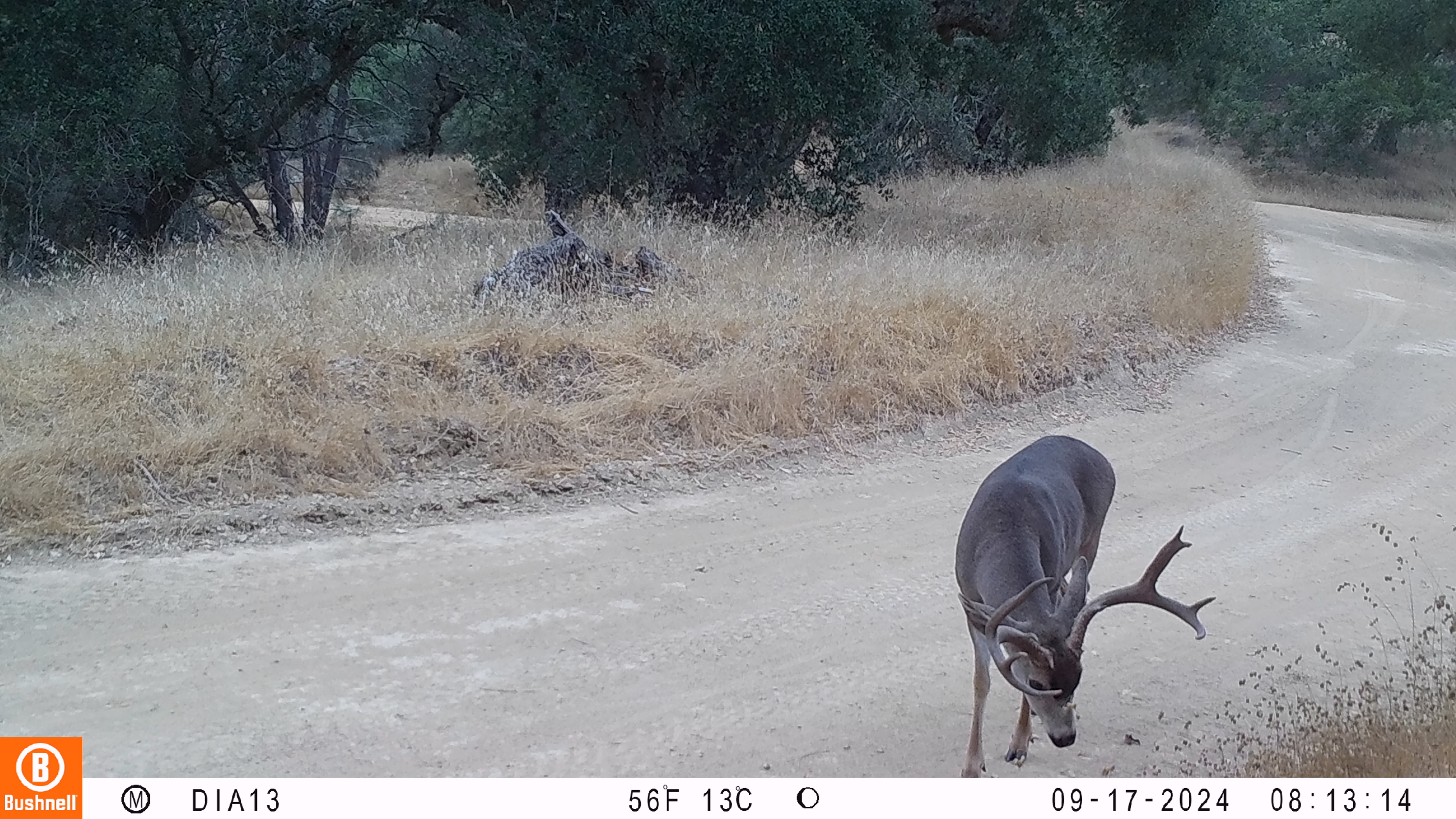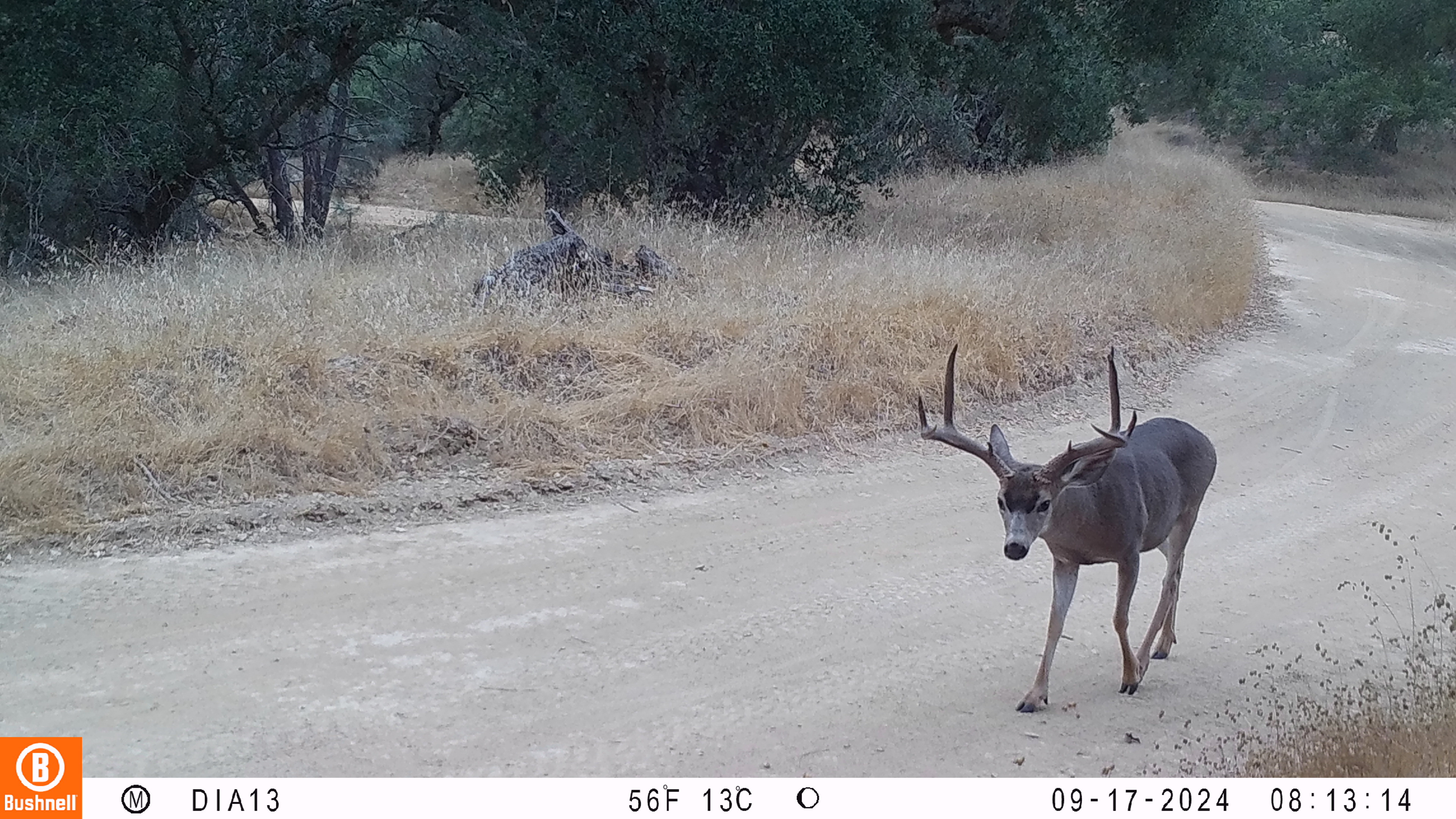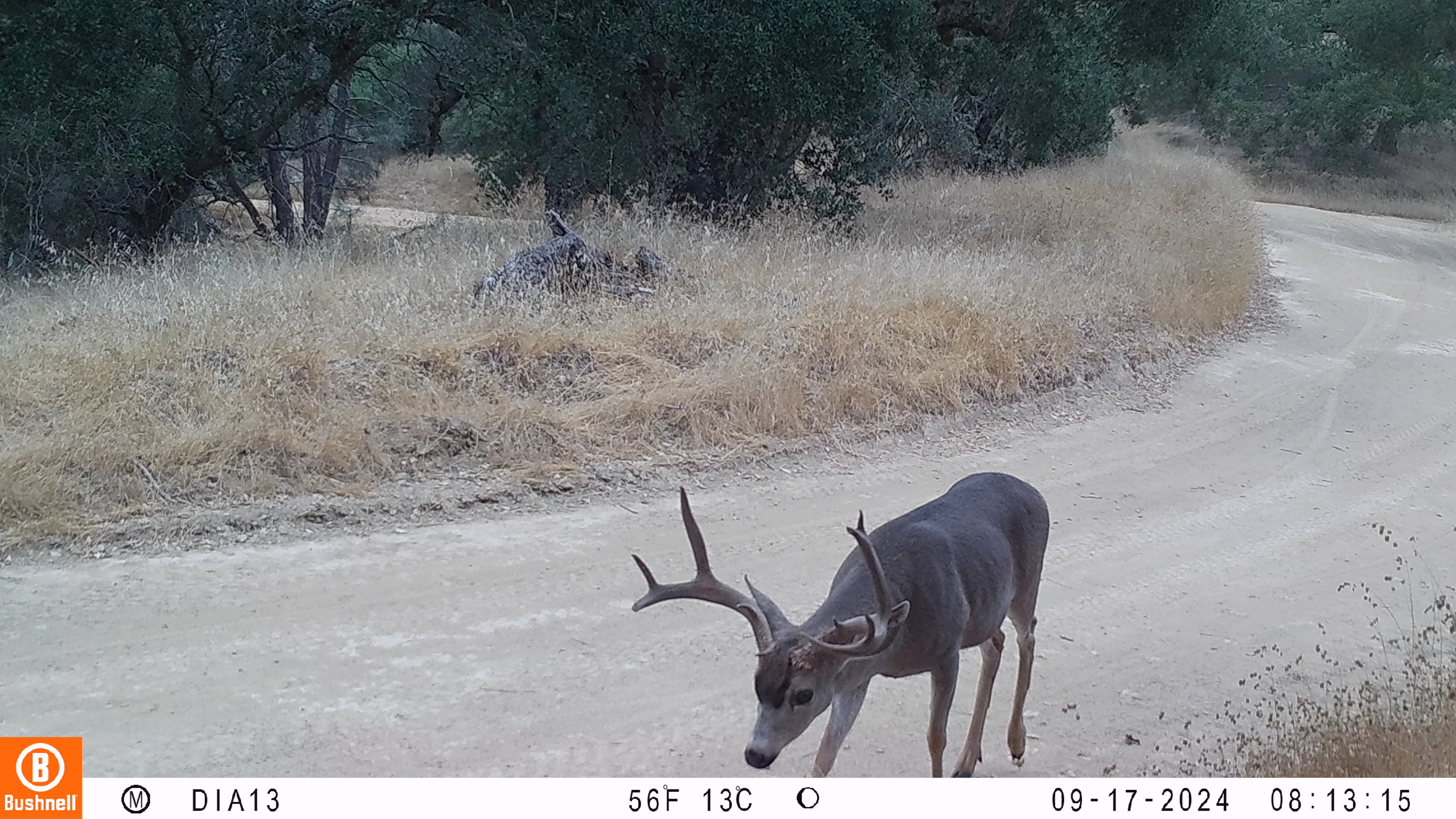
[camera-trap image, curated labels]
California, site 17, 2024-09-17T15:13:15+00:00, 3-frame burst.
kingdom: Animalia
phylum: Chordata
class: Mammalia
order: Artiodactyla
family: Cervidae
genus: Odocoileus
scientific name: Odocoileus hemionus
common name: mule deer